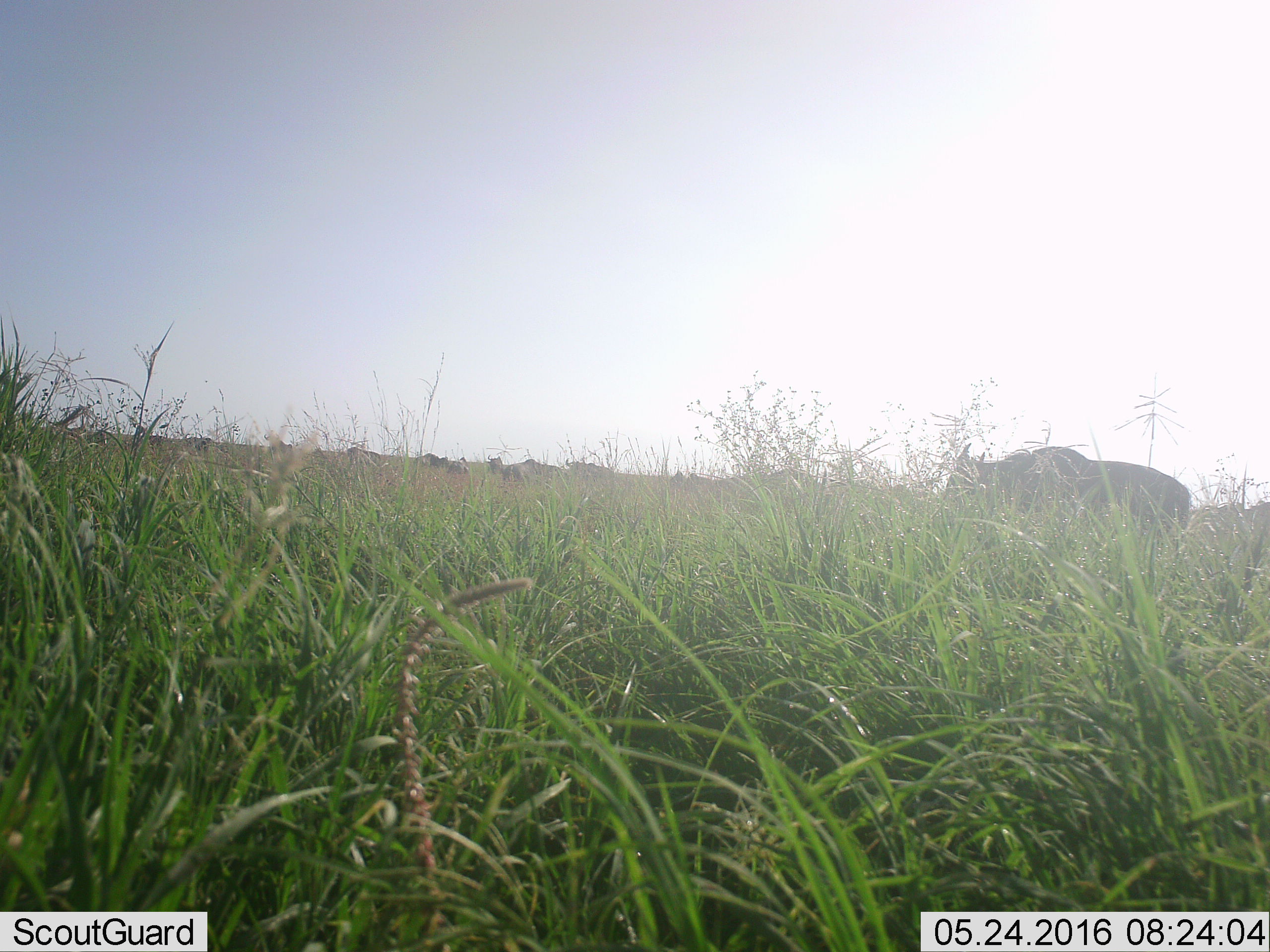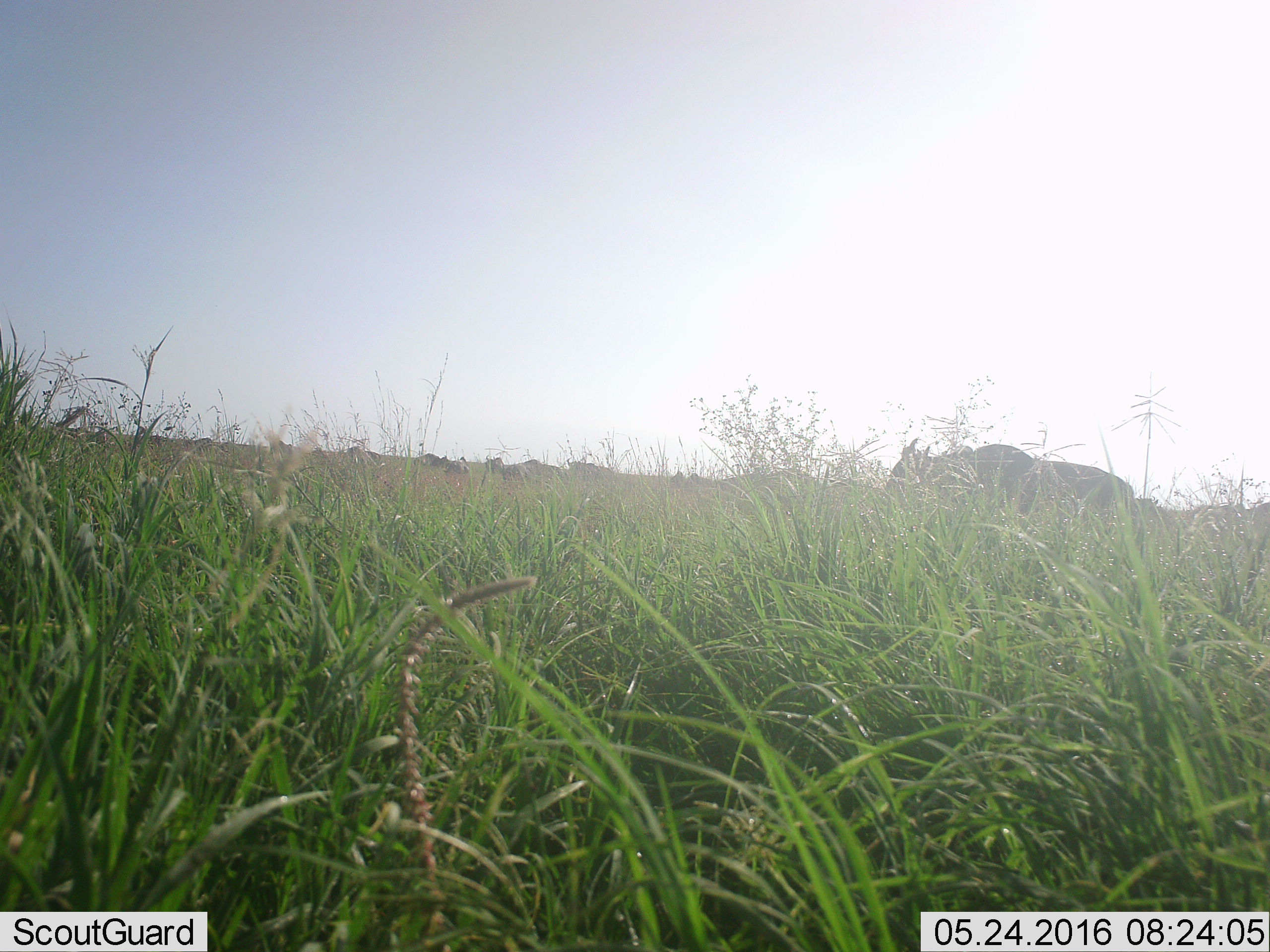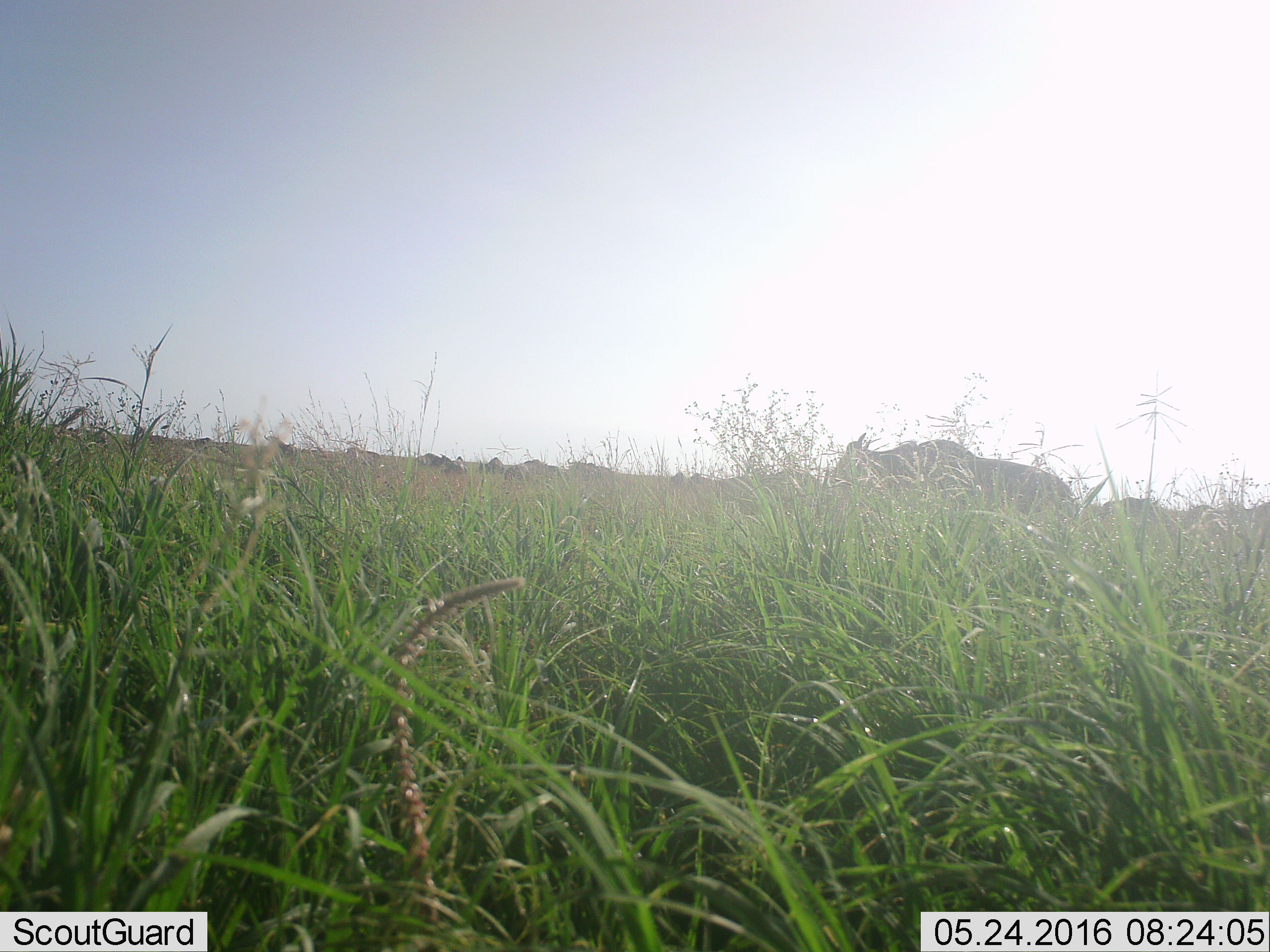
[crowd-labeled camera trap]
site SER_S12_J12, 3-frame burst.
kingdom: Animalia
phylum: Chordata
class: Mammalia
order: Artiodactyla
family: Bovidae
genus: Connochaetes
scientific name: Connochaetes taurinus taurinus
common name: blue wildebeest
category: wildebeestblue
Wildebeestblue (blue wildebeest) (Connochaetes taurinus taurinus), count 11-50. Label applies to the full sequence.